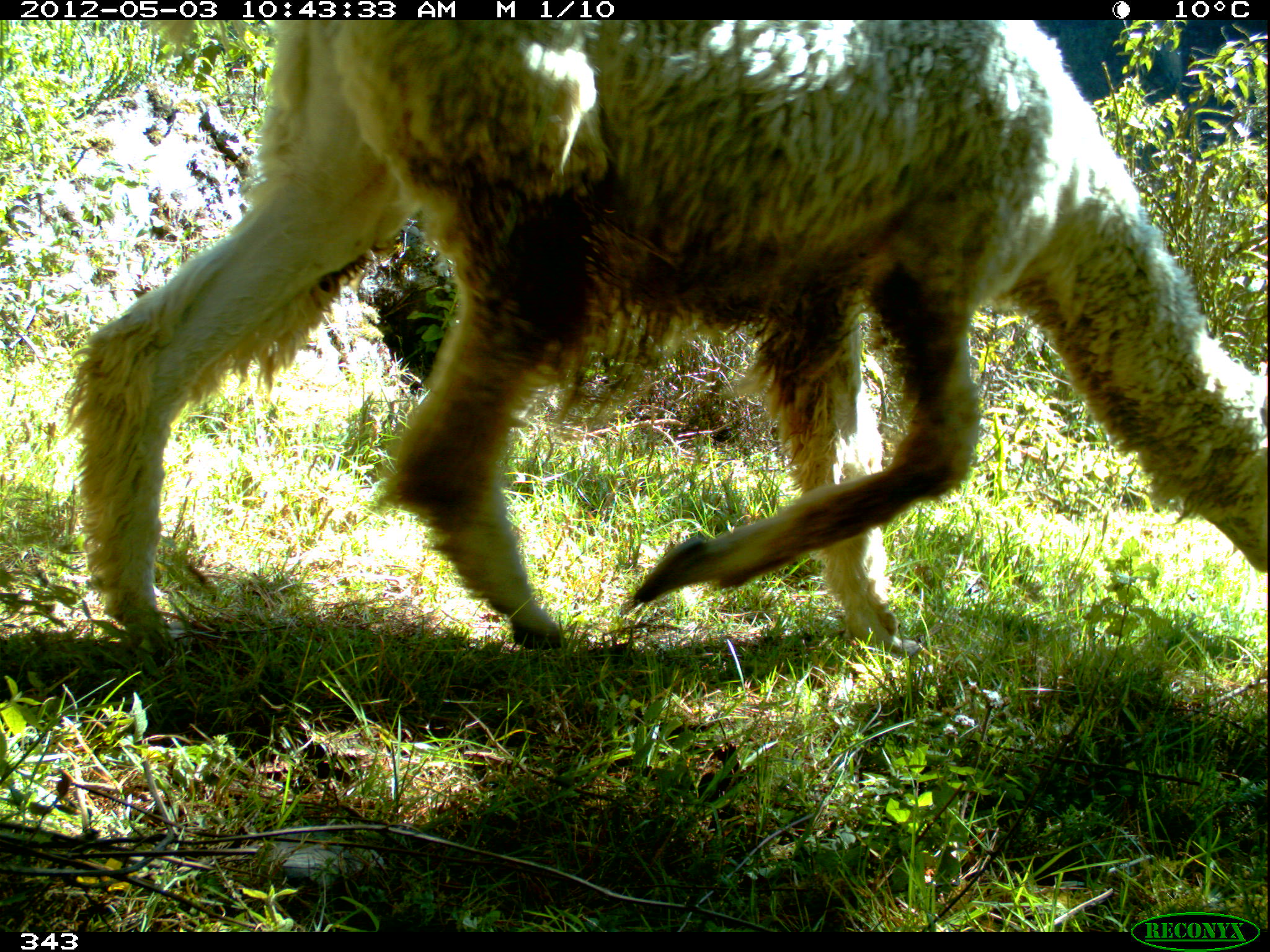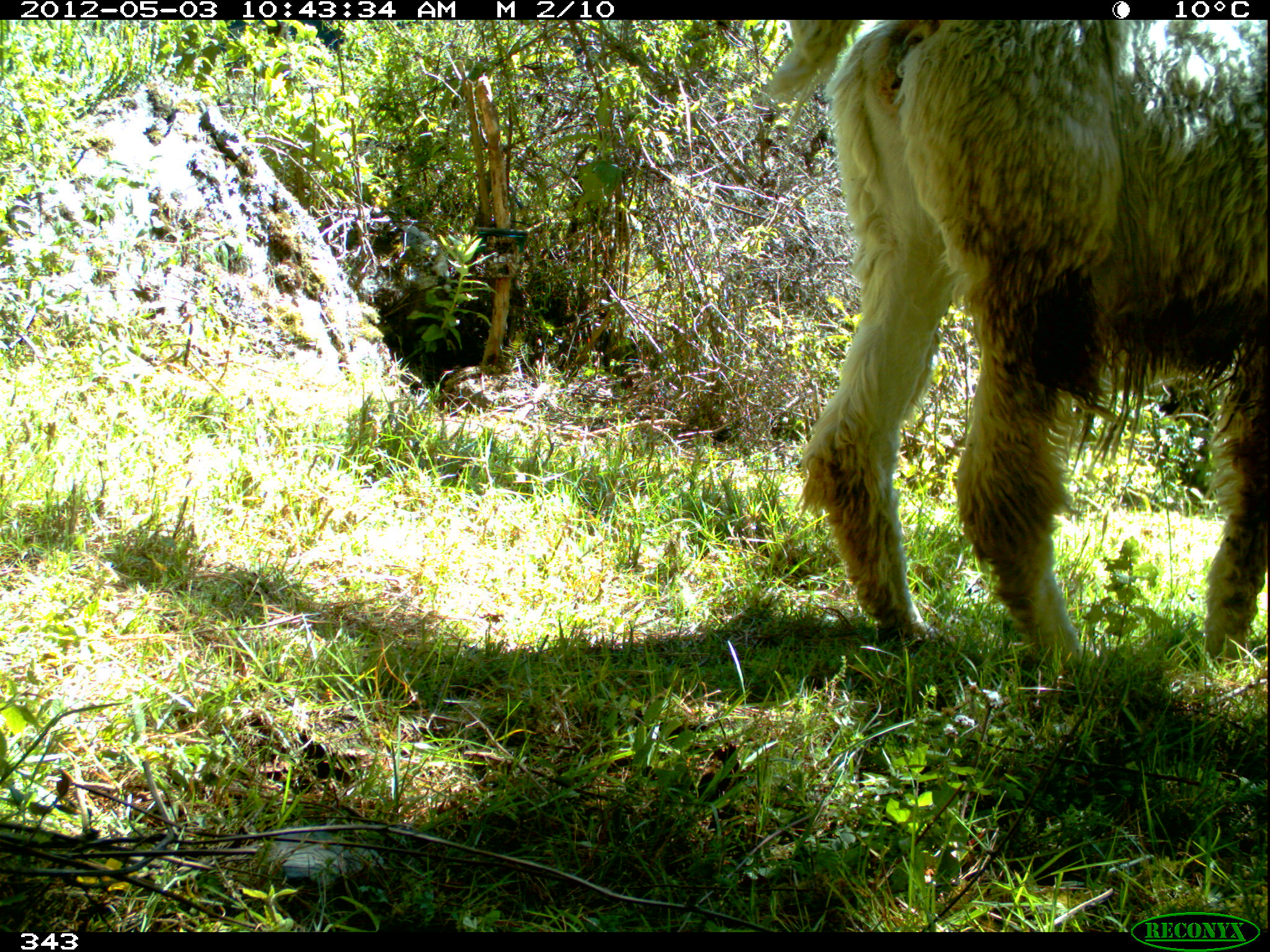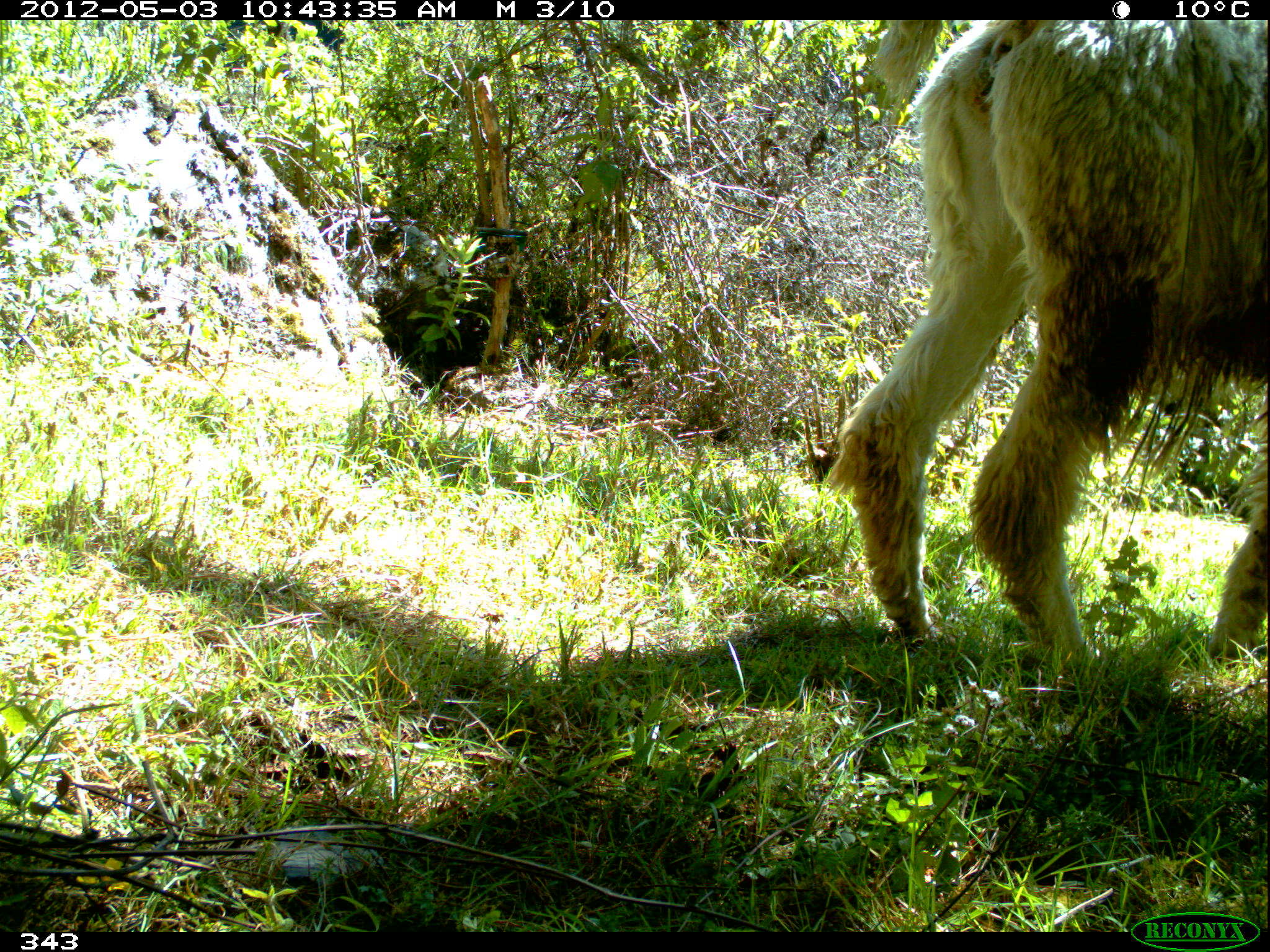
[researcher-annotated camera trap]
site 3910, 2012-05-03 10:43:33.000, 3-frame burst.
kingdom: Animalia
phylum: Chordata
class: Mammalia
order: Artiodactyla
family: Camelidae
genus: Vicugna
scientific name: Vicugna pacos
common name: alpaca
Vicugna pacos (alpaca).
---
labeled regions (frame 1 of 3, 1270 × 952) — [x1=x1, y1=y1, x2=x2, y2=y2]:
vicugna pacos: [x1=59, y1=19, x2=1270, y2=656]